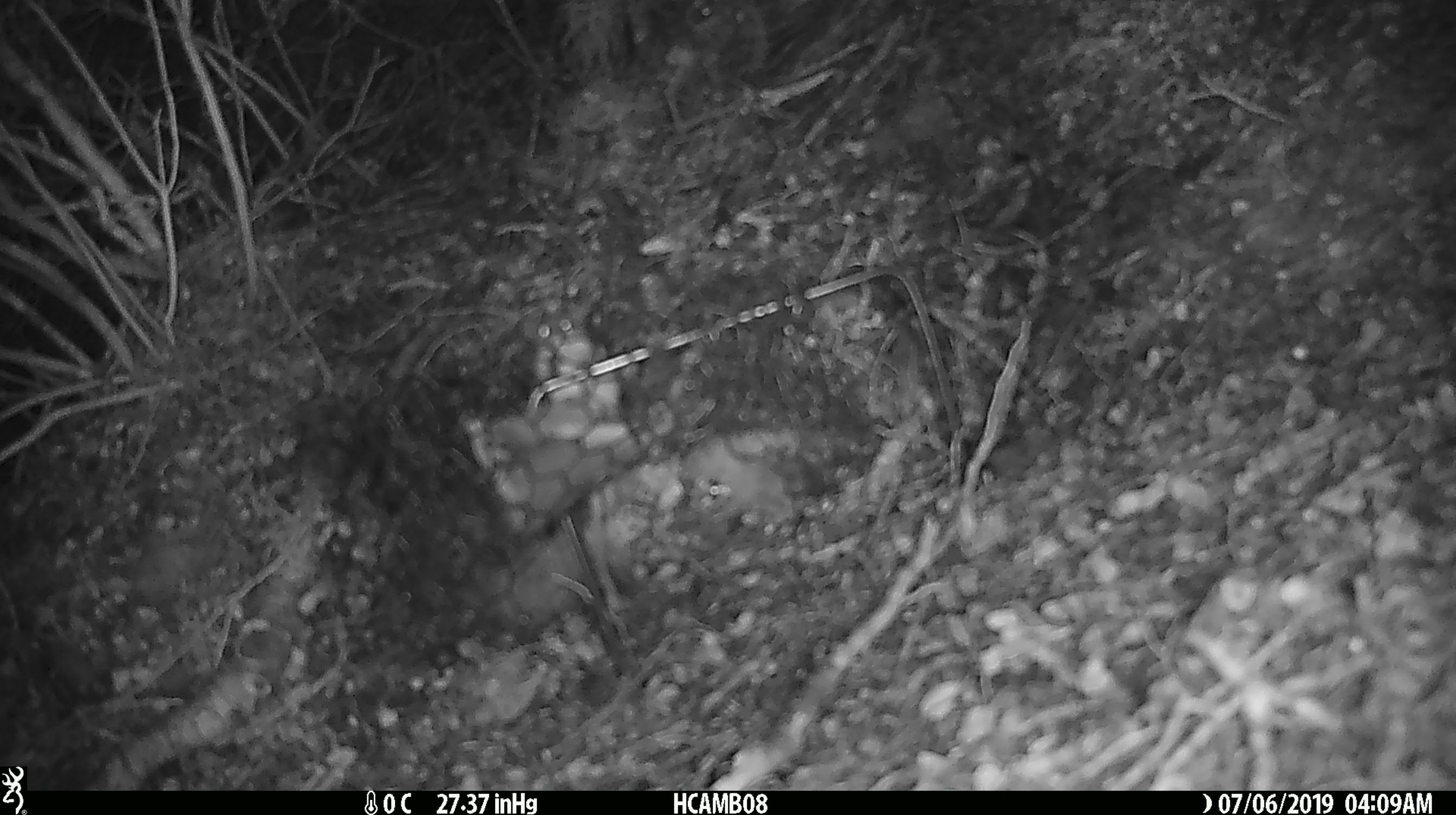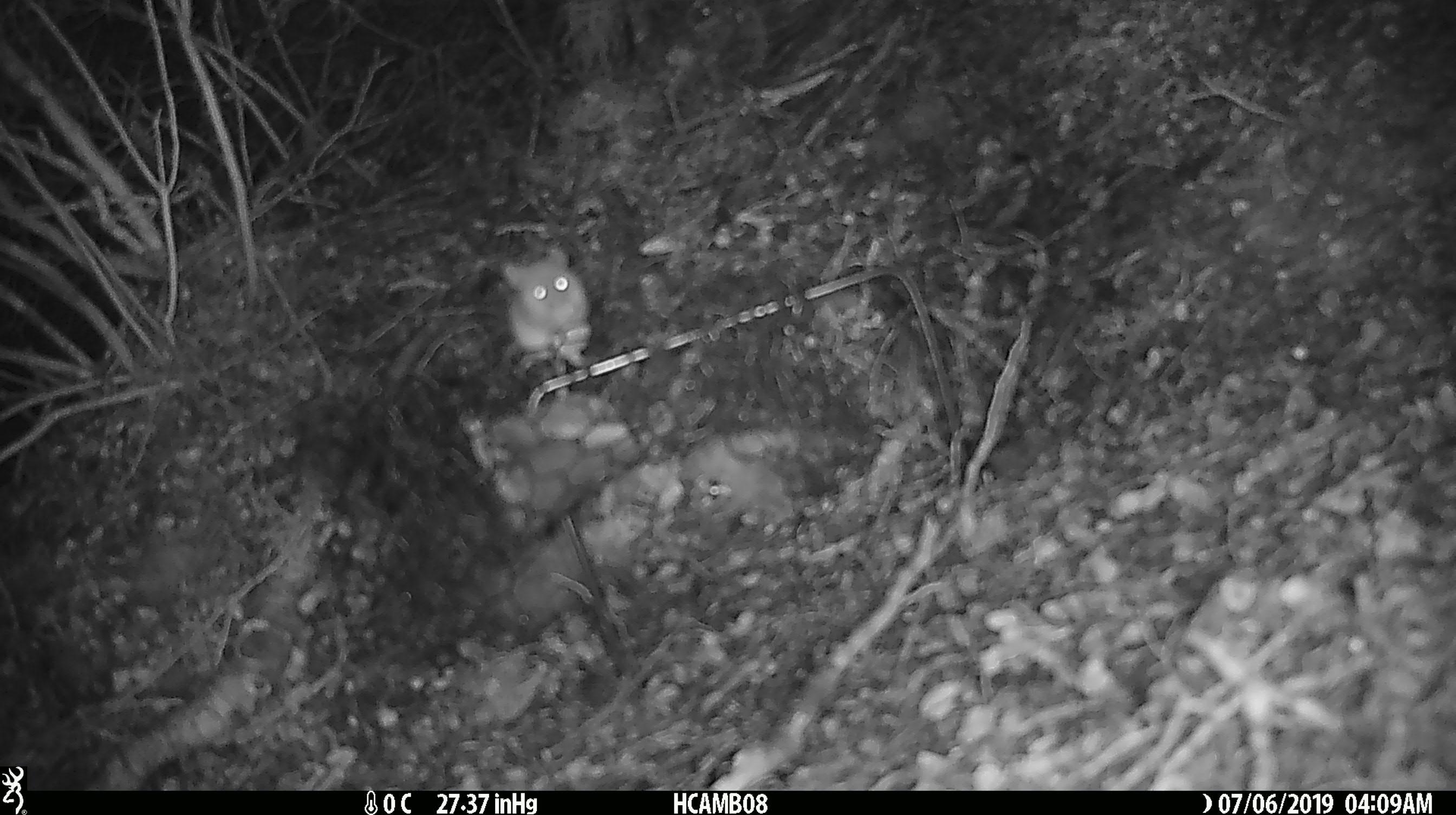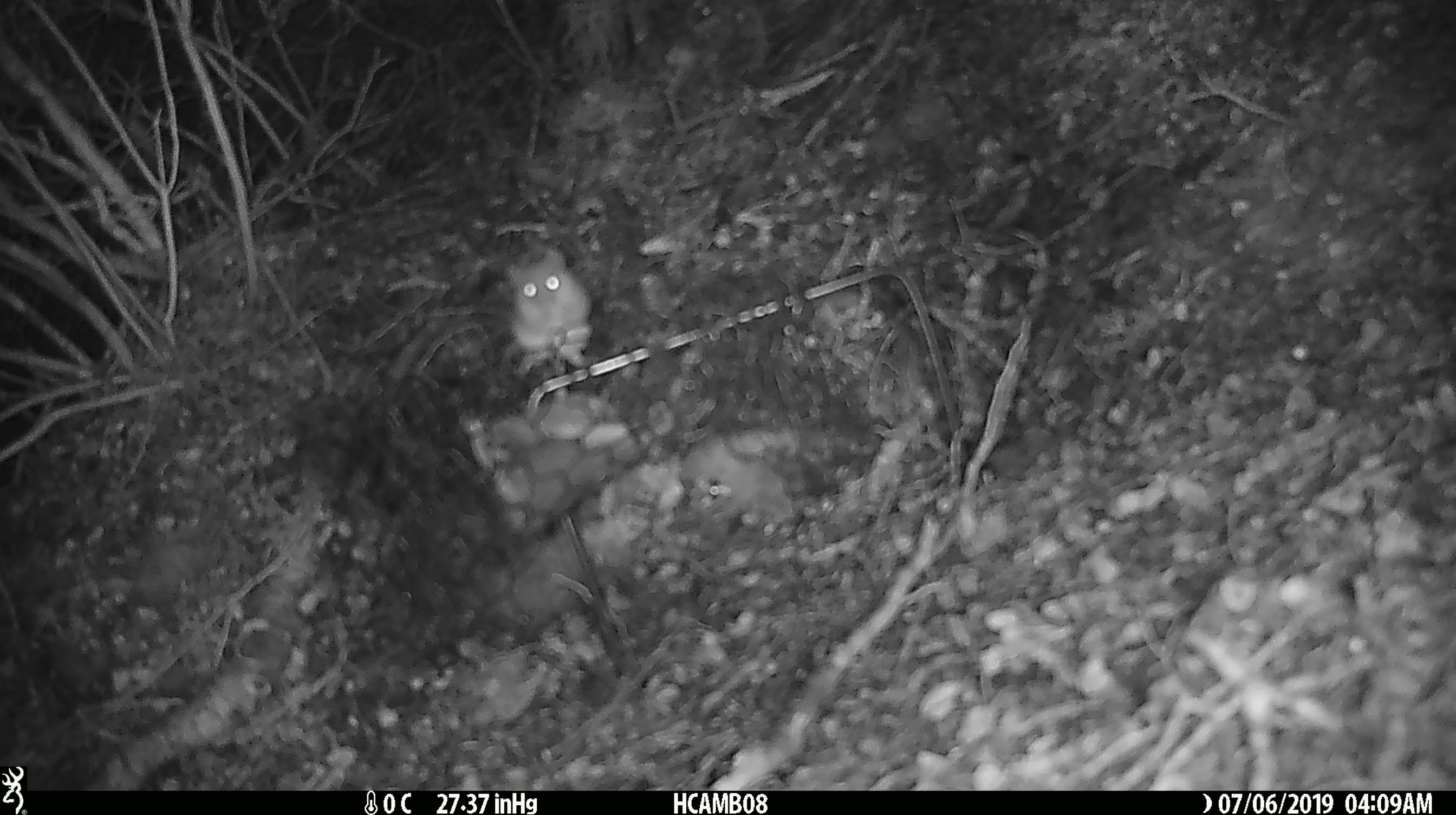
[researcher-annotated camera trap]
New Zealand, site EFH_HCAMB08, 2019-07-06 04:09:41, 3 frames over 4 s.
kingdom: Animalia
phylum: Chordata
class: Mammalia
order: Rodentia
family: Muridae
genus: Mus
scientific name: Mus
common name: mouse